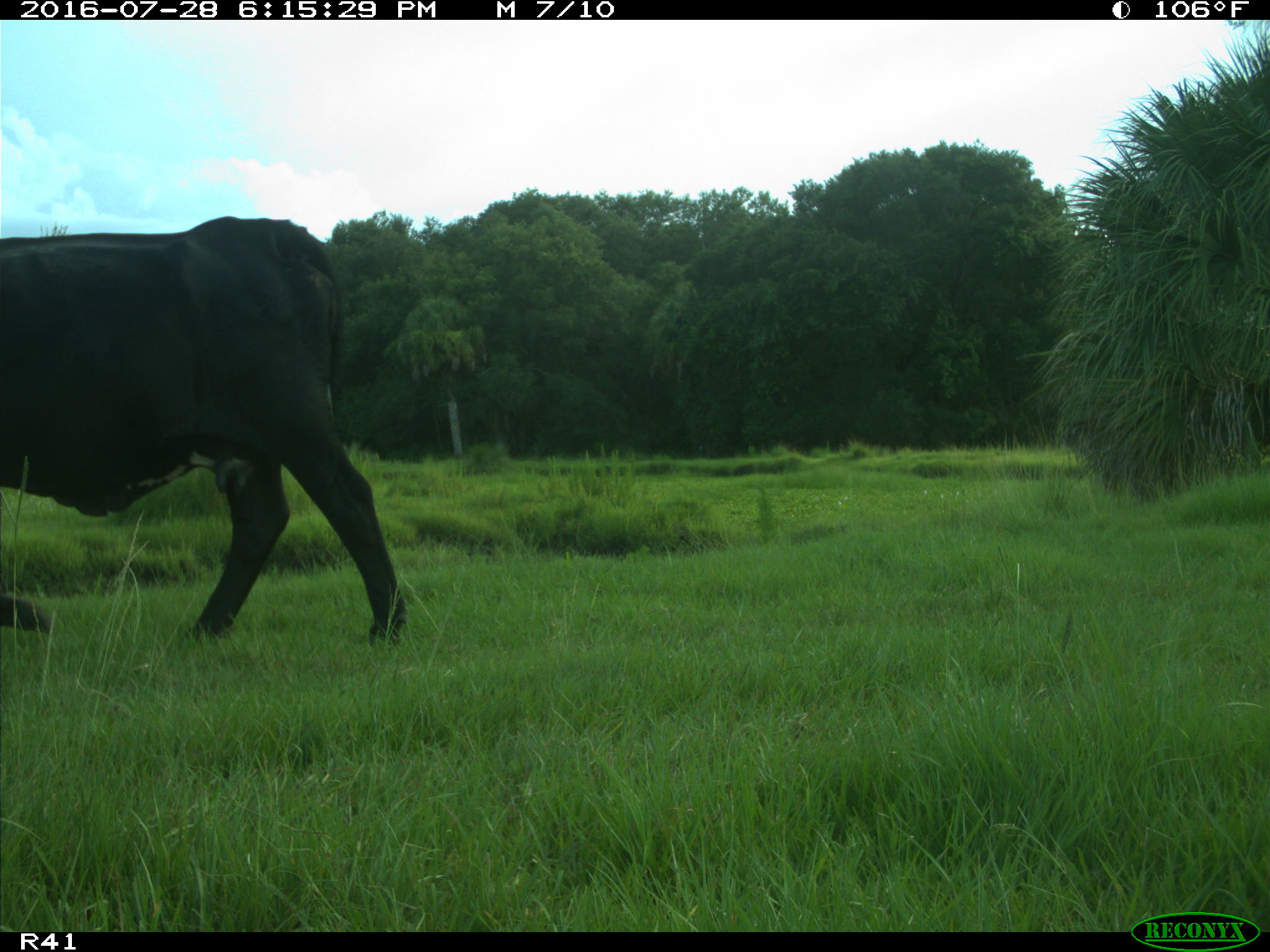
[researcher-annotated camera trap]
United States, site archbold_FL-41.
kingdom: Animalia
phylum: Chordata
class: Mammalia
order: Artiodactyla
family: Bovidae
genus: Bos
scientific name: Bos taurus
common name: domestic cow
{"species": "Bos taurus (domestic cow)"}